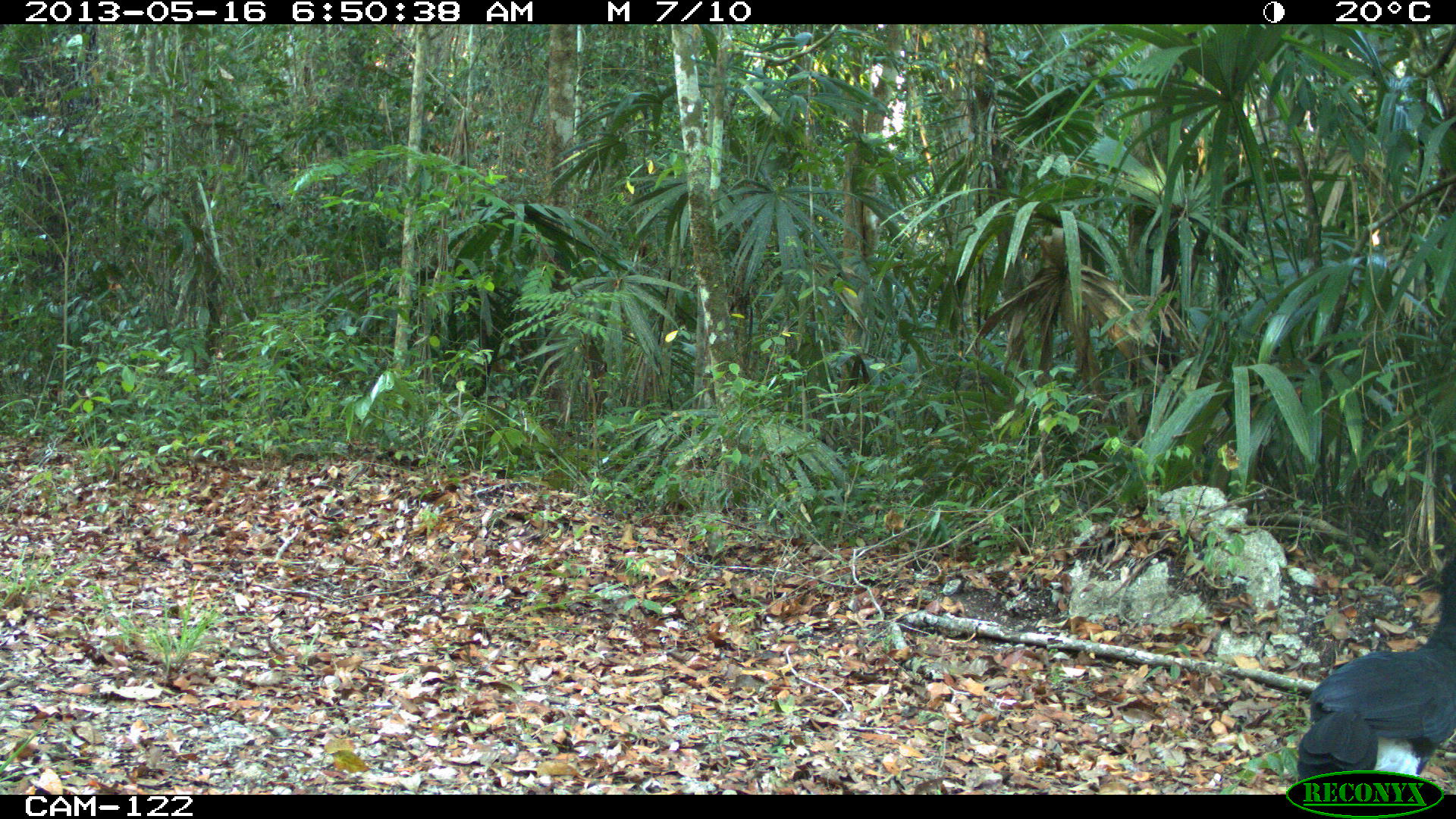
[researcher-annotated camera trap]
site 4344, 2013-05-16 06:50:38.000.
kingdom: Animalia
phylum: Chordata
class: Aves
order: Galliformes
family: Cracidae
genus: Crax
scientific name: Crax rubra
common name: great curassow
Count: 1.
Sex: male.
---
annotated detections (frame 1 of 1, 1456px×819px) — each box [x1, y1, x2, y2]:
crax rubra: [1295, 550, 1456, 784]